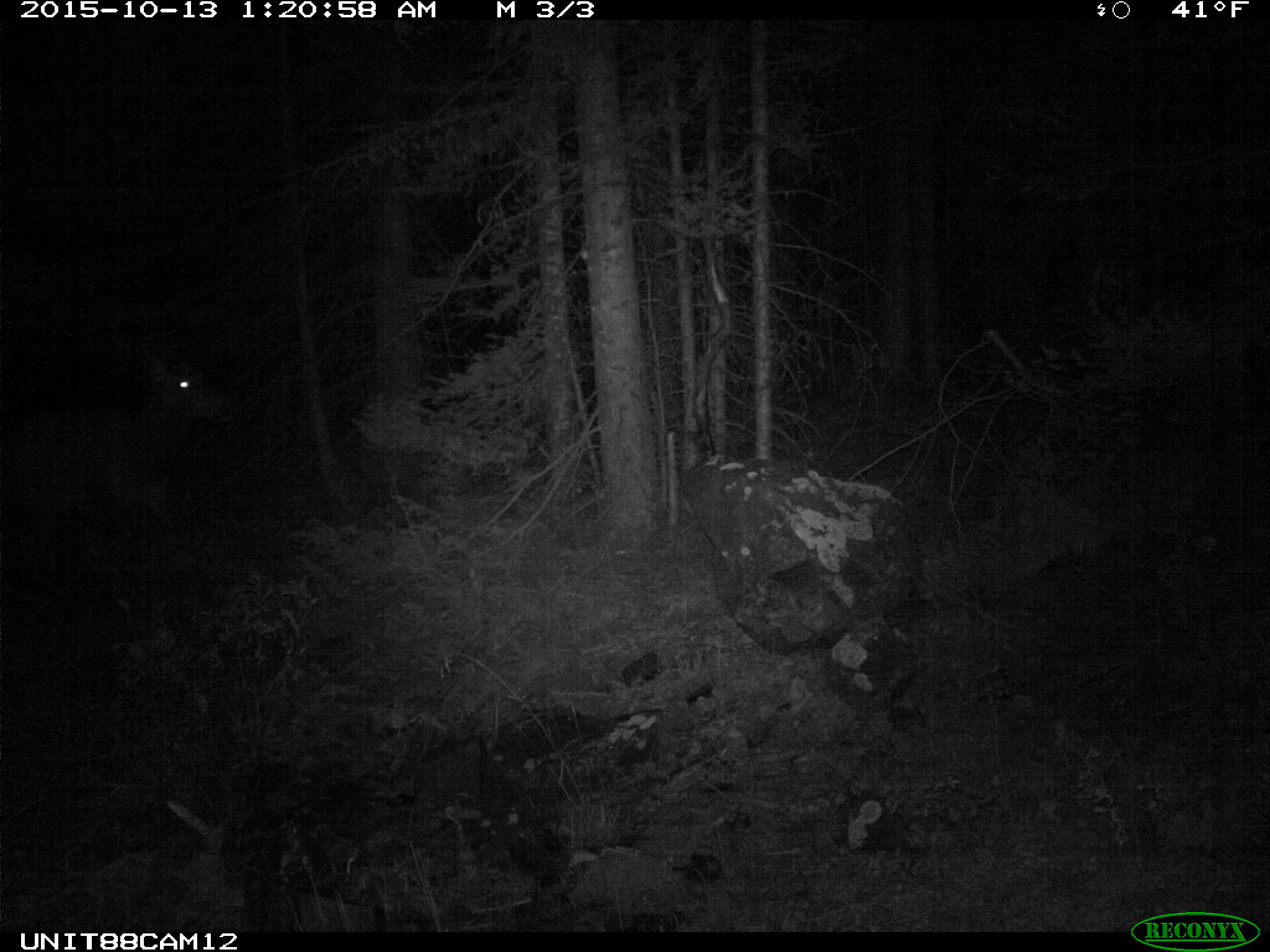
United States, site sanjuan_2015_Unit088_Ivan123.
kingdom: Animalia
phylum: Chordata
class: Mammalia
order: Artiodactyla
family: Cervidae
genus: Cervus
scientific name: Cervus elaphus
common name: red deer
Cervus elaphus (red deer).